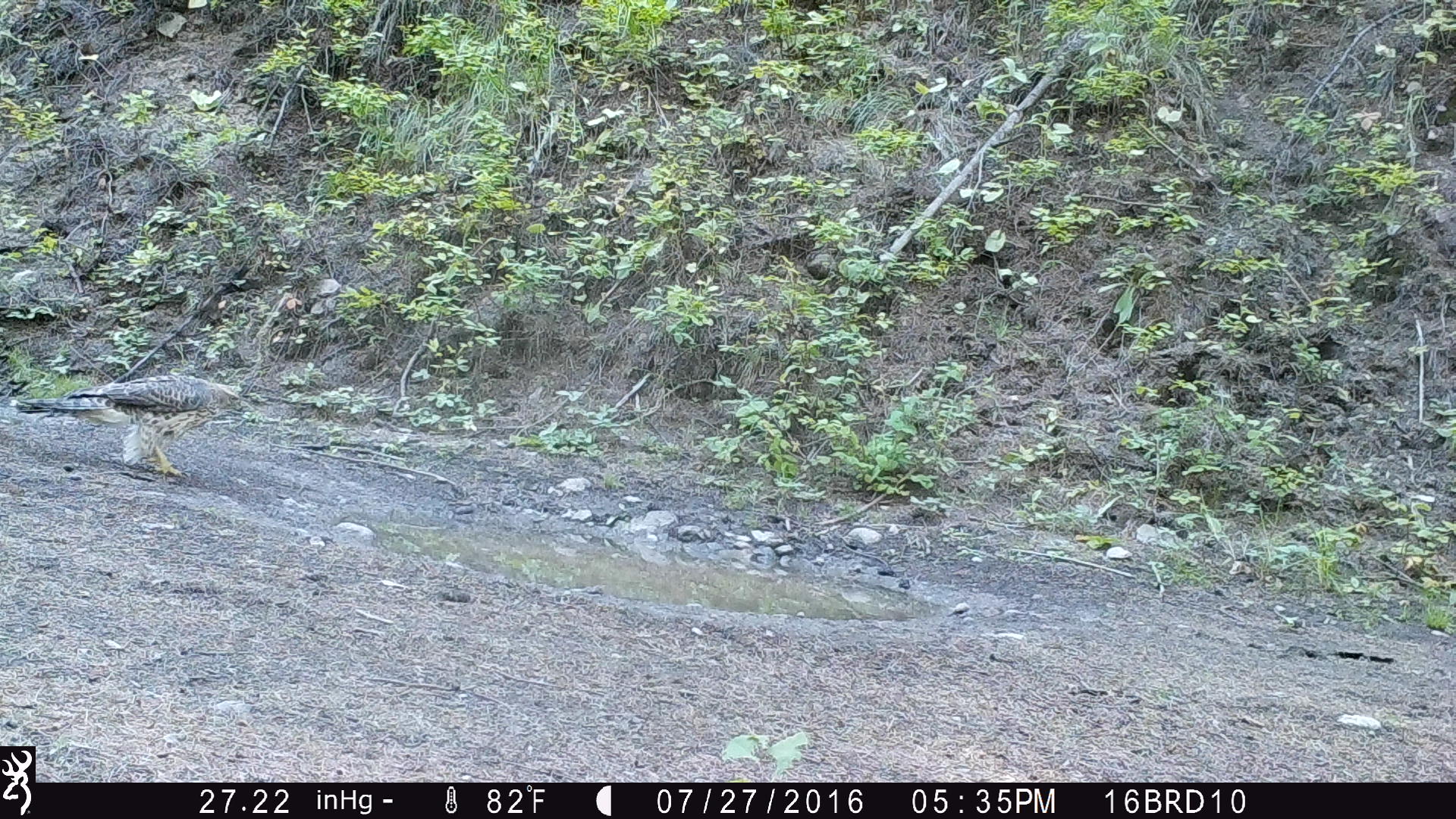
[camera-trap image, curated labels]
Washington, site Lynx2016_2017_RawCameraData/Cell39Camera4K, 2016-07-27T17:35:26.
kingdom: Animalia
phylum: Chordata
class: Aves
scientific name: Aves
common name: birds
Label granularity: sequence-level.